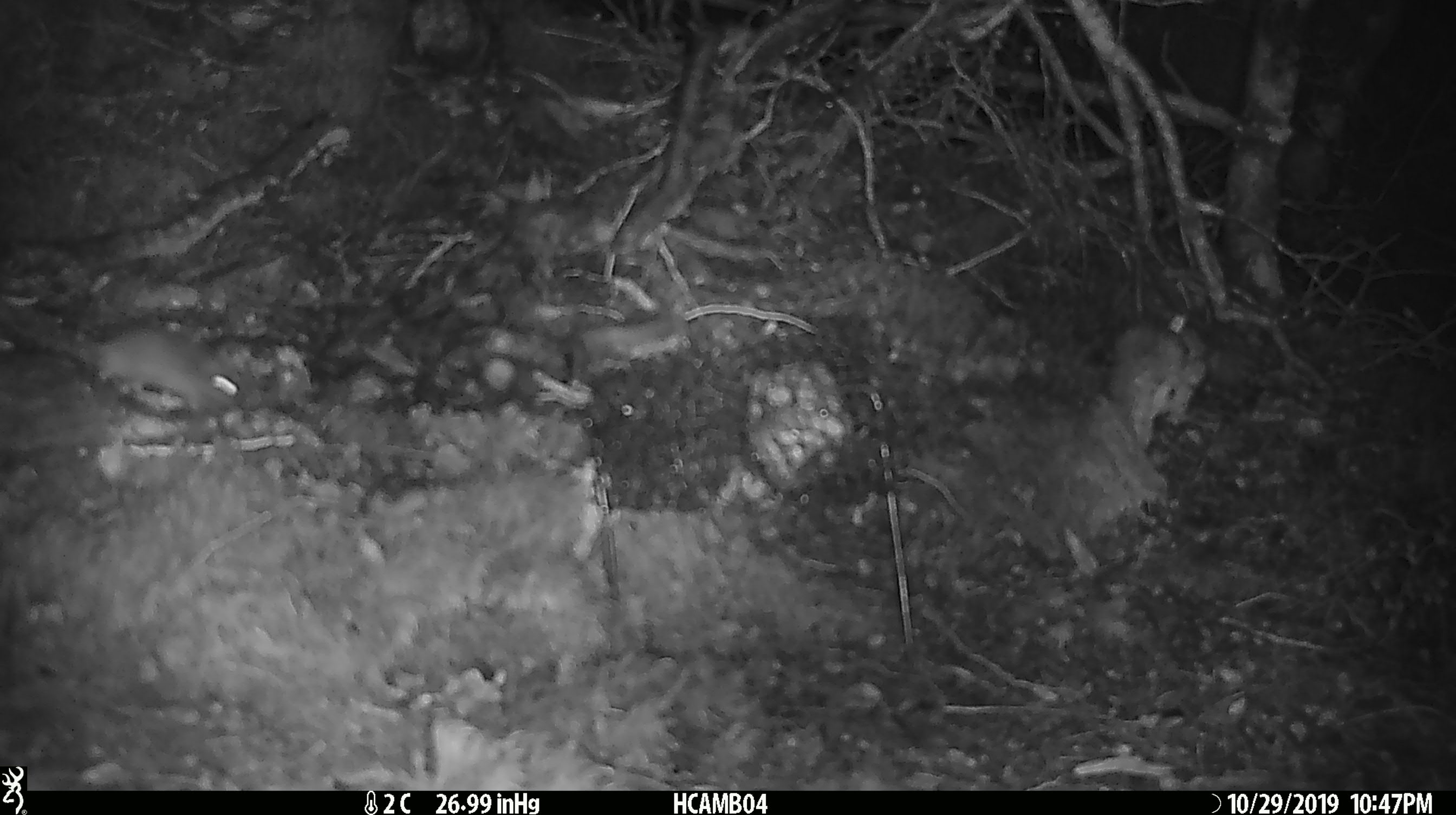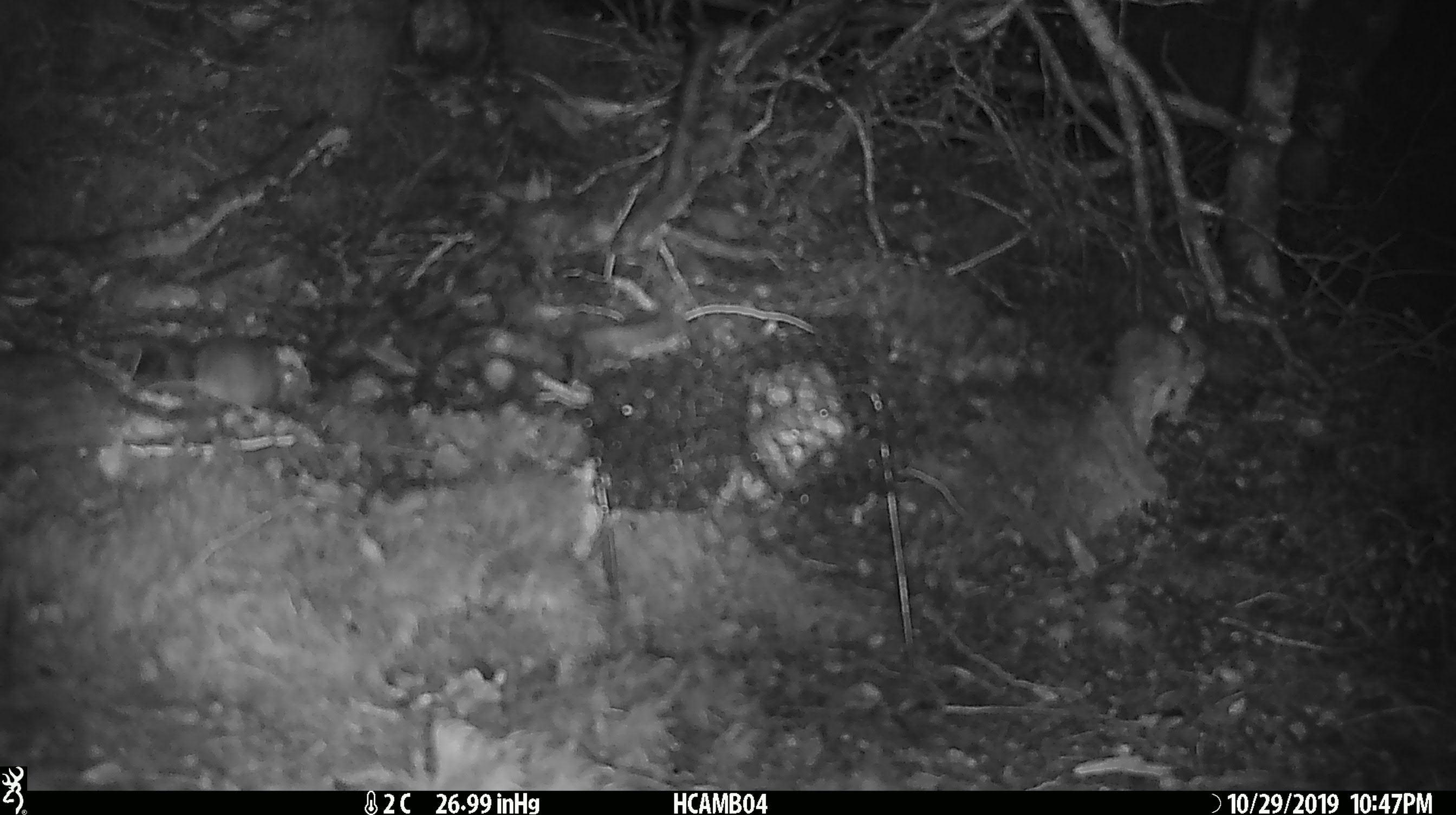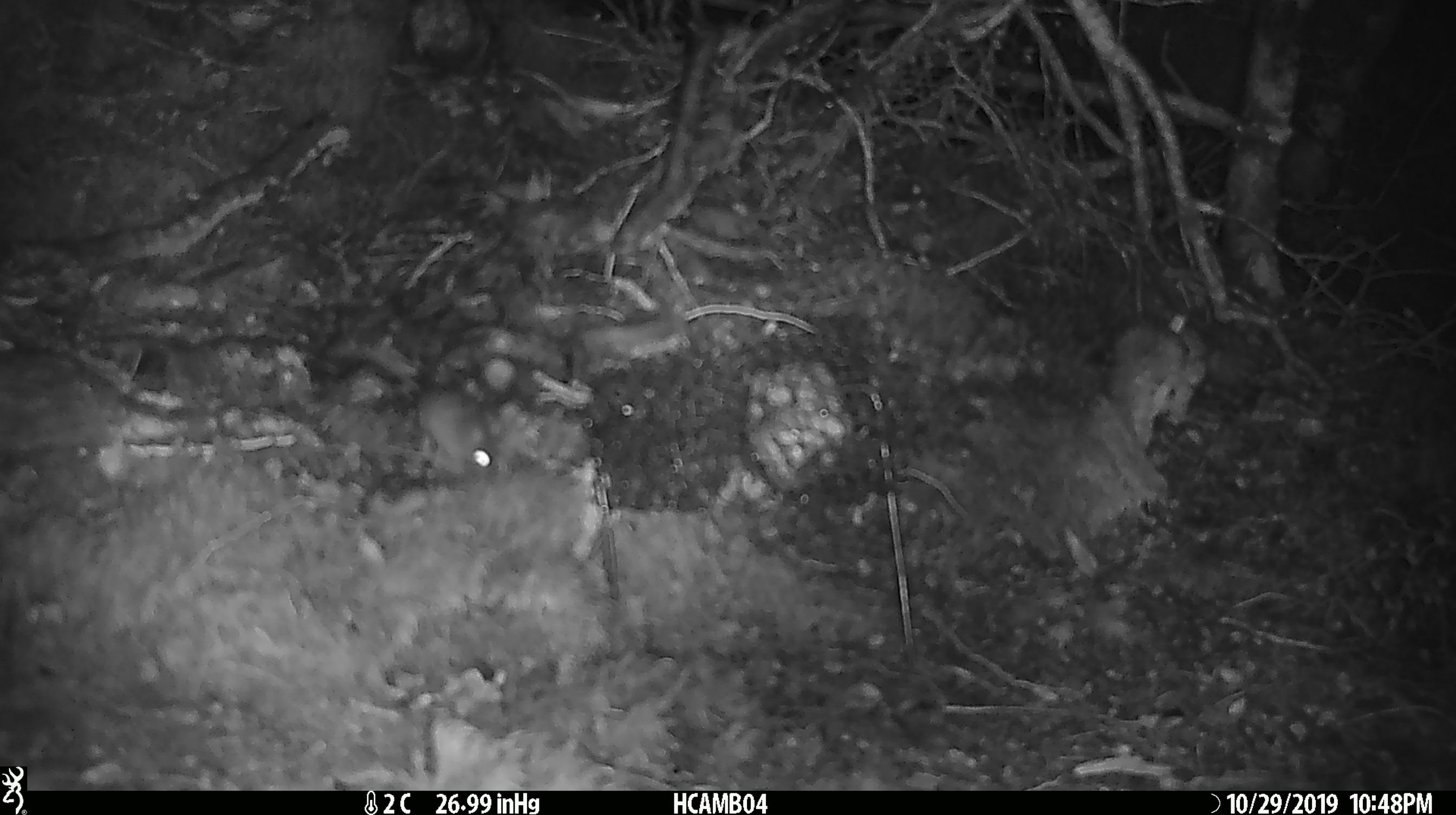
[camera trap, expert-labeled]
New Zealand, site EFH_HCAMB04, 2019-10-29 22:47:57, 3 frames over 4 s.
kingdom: Animalia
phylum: Chordata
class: Mammalia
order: Rodentia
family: Muridae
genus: Mus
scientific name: Mus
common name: mouse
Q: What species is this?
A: Mouse (Mus).